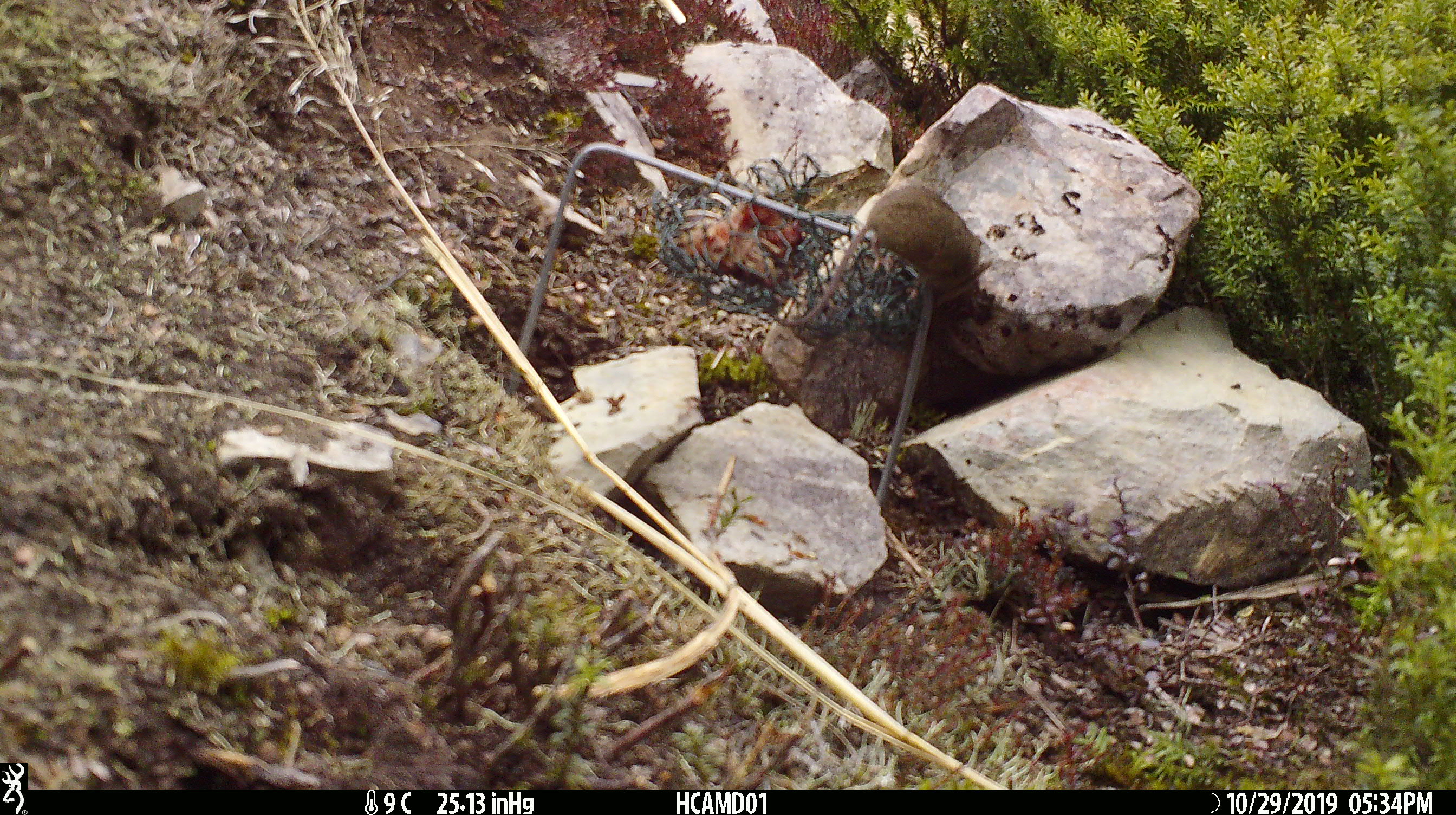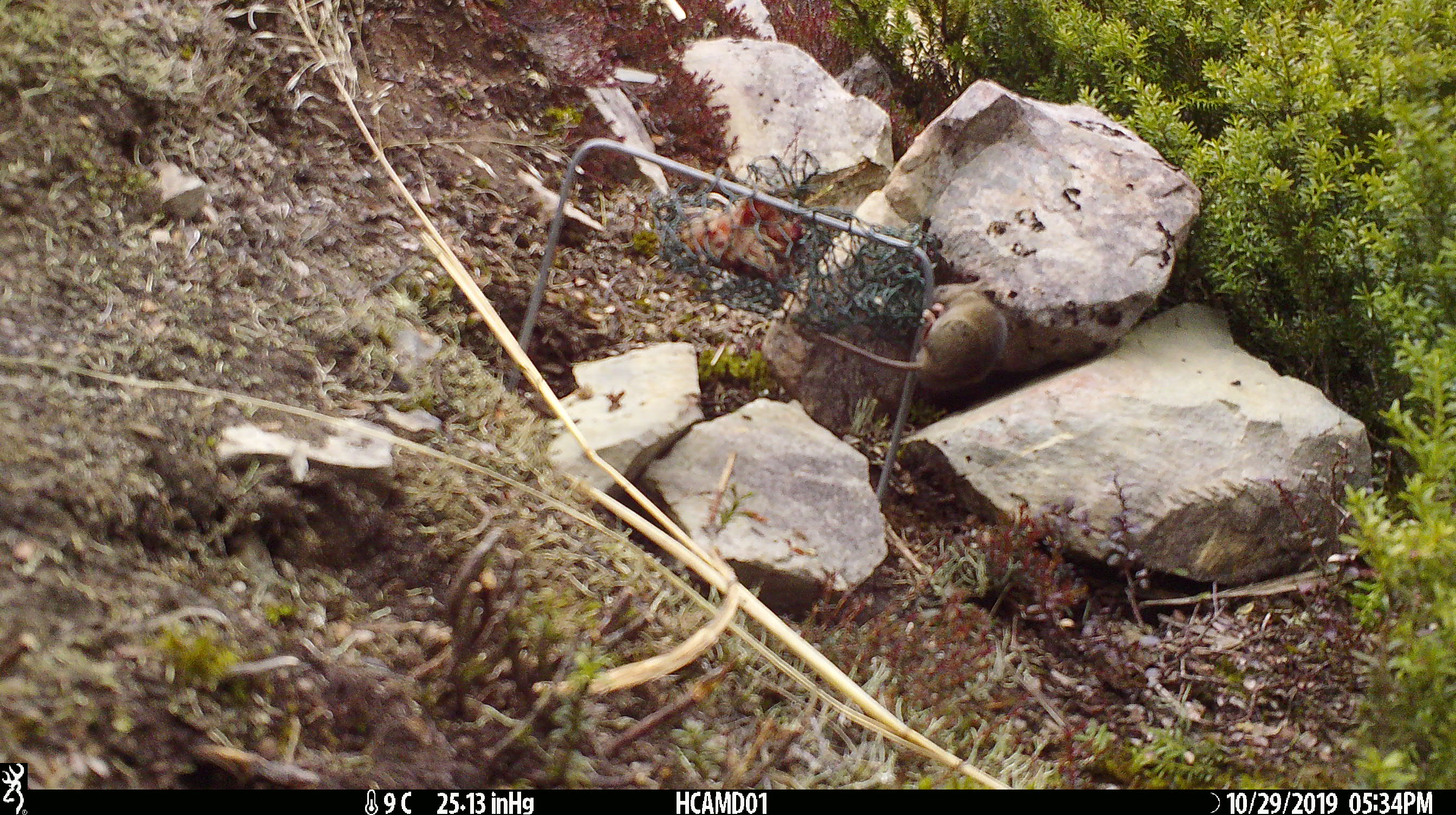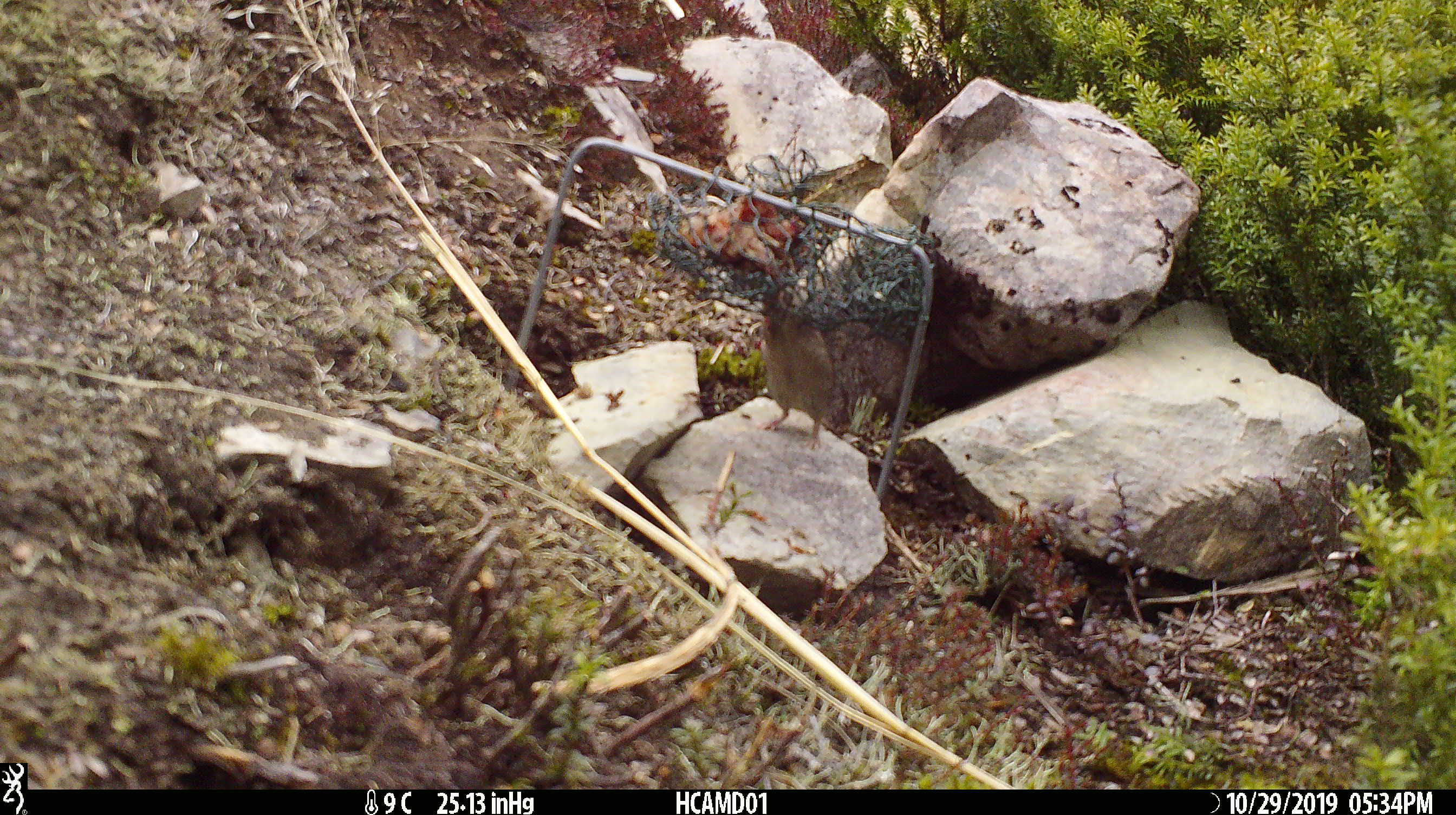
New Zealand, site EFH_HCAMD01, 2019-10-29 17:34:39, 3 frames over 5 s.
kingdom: Animalia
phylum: Chordata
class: Mammalia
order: Rodentia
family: Muridae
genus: Mus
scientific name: Mus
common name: mouse